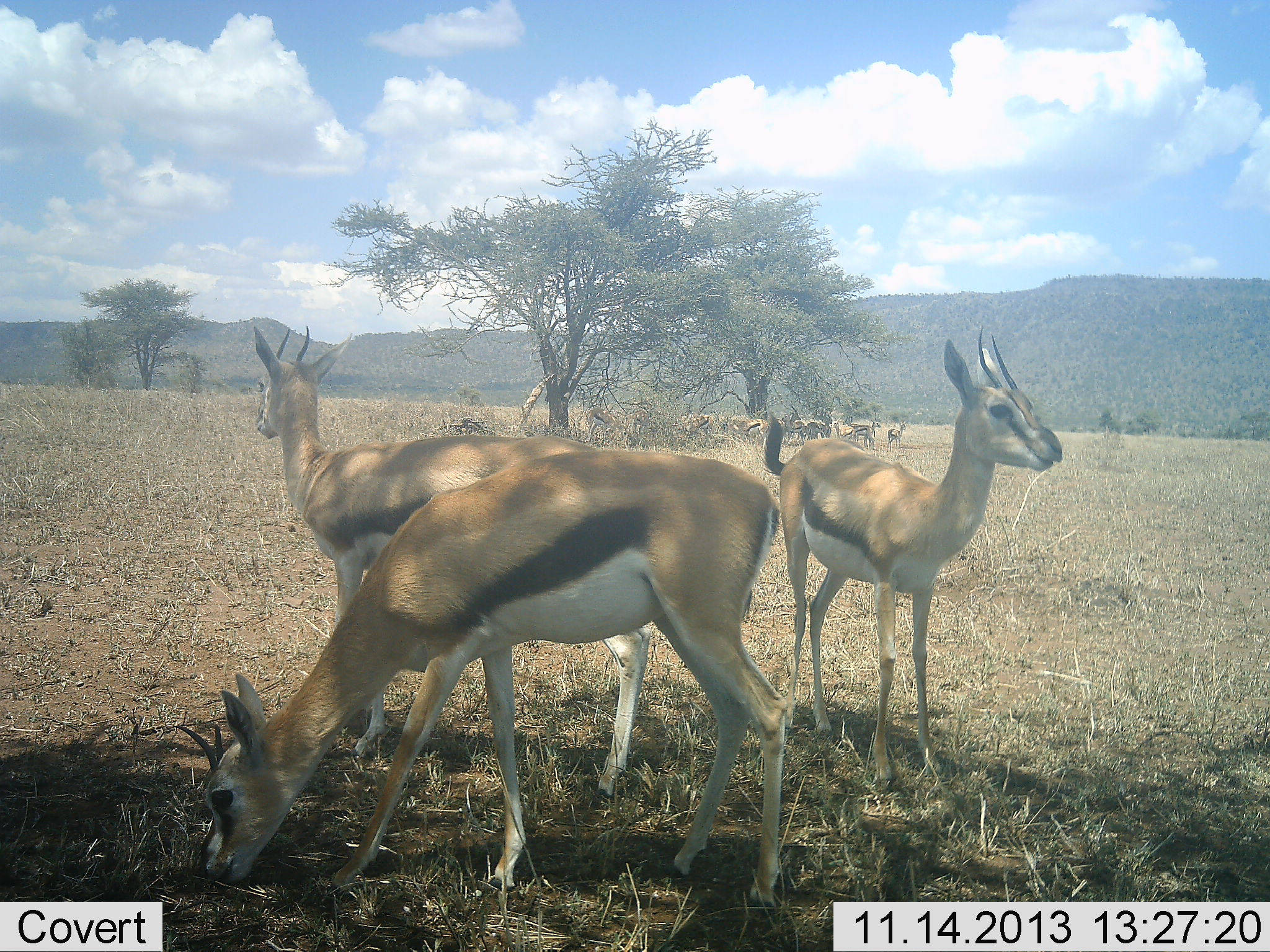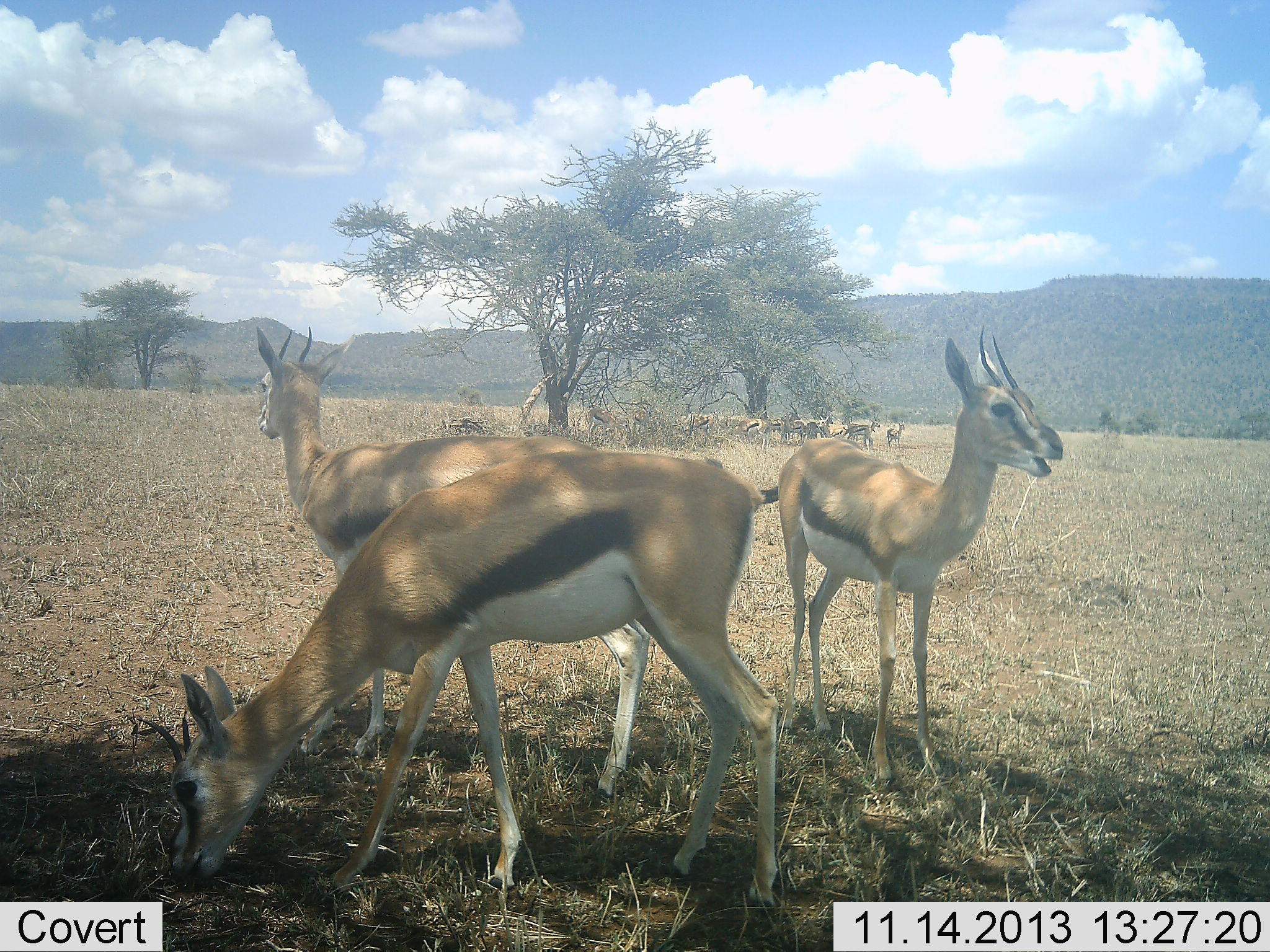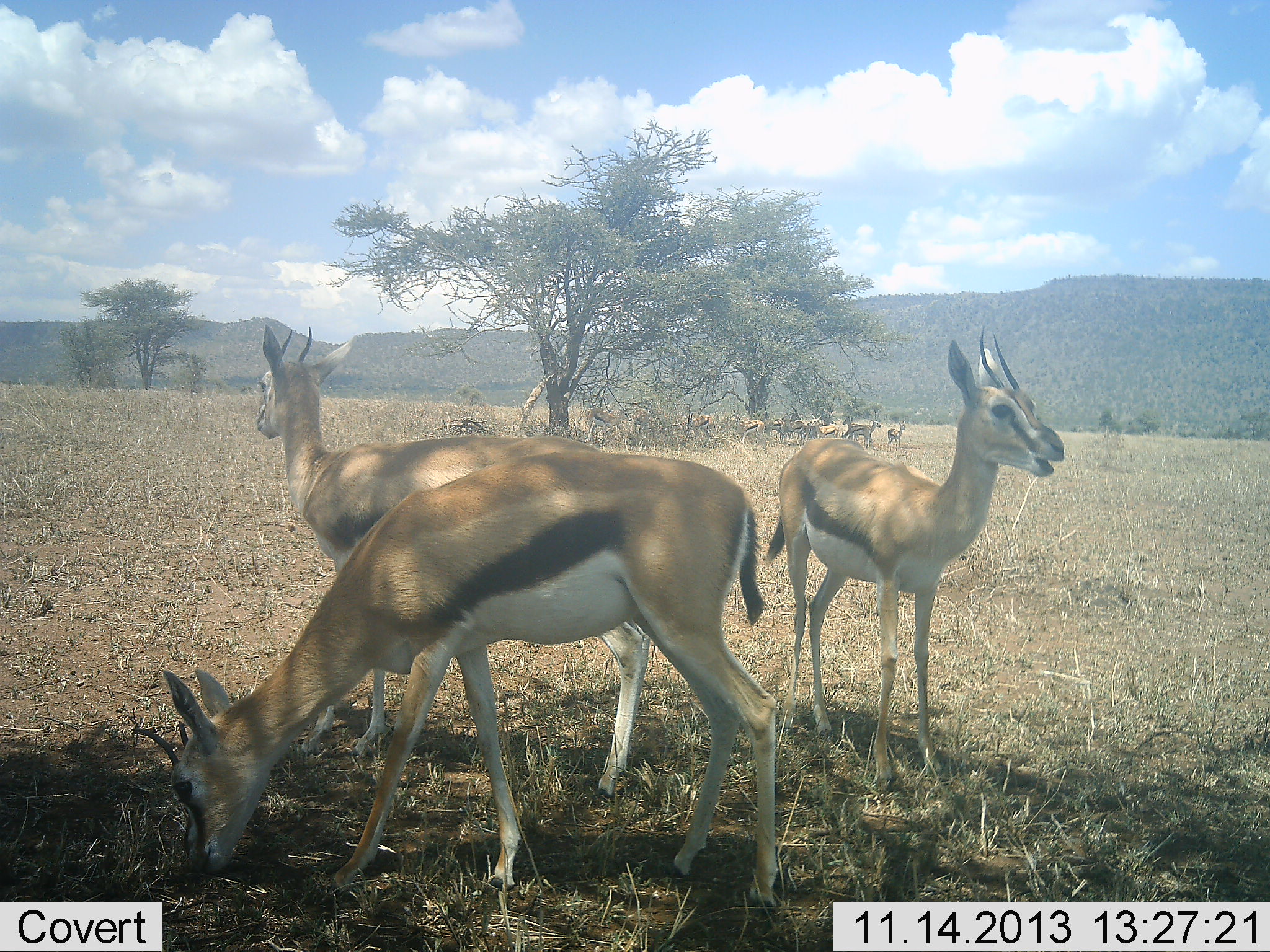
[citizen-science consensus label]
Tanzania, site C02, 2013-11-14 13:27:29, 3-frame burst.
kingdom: Animalia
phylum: Chordata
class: Mammalia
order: Artiodactyla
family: Bovidae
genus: Eudorcas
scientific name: Eudorcas thomsonii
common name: thomson's gazelle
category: gazellethomsons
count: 11-50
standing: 100%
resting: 20%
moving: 0%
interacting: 0%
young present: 0%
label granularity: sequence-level